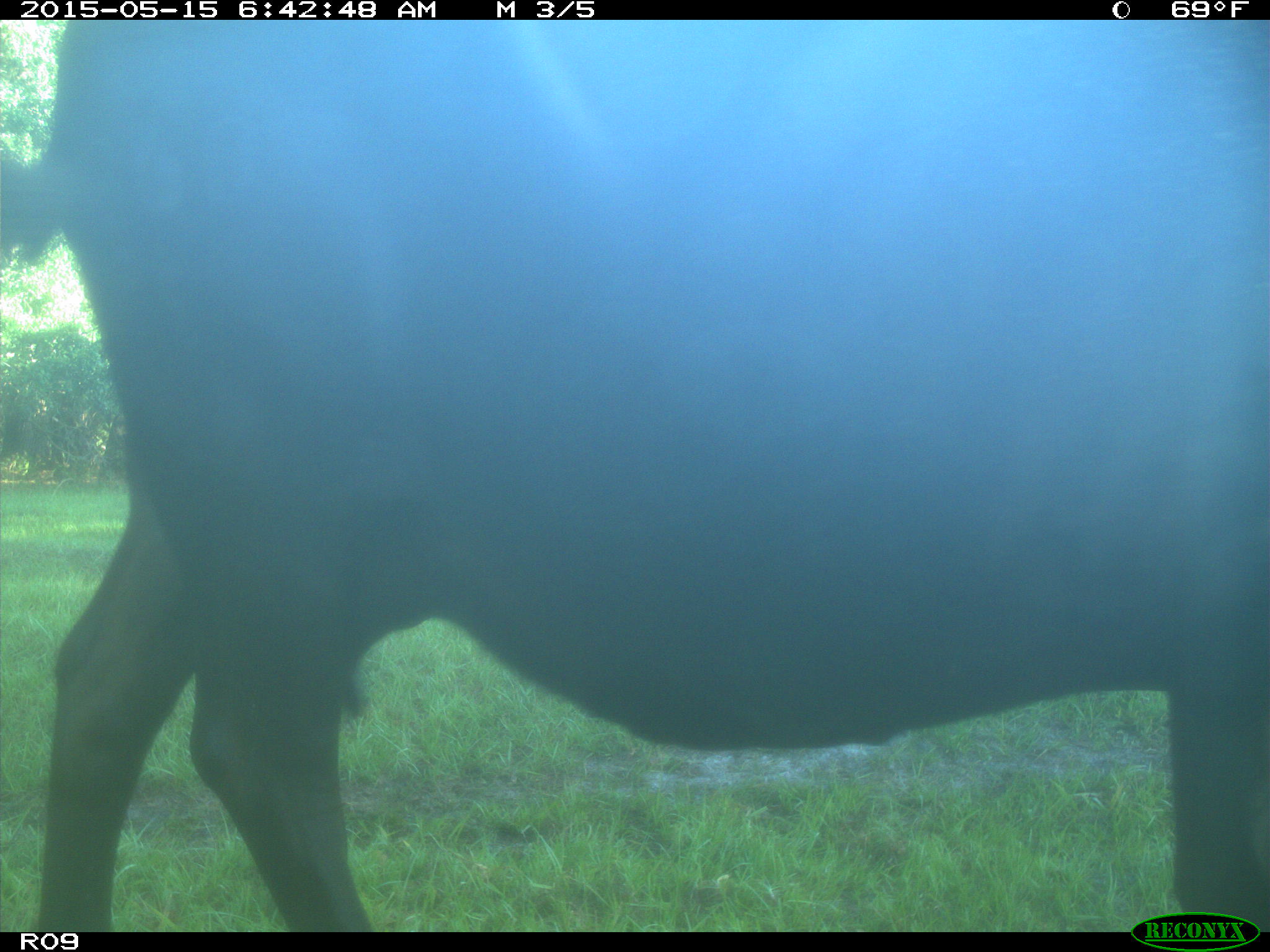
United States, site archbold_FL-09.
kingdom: Animalia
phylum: Chordata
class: Mammalia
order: Artiodactyla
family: Bovidae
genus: Bos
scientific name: Bos taurus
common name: domestic cow